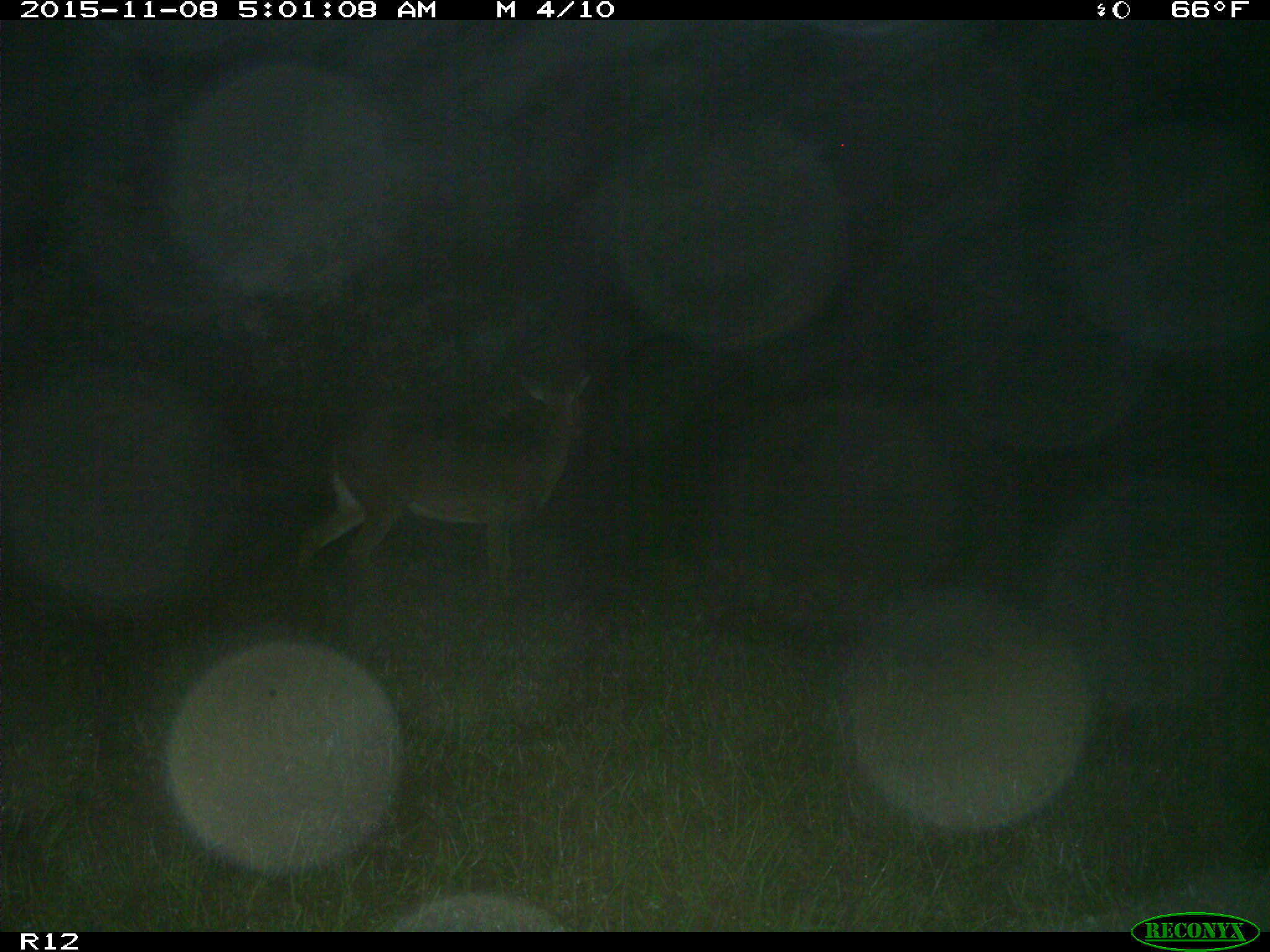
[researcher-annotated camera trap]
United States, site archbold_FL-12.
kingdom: Animalia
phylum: Chordata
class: Mammalia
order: Artiodactyla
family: Cervidae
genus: Odocoileus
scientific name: Odocoileus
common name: deer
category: unidentified deer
Unidentified deer (deer) (Odocoileus).